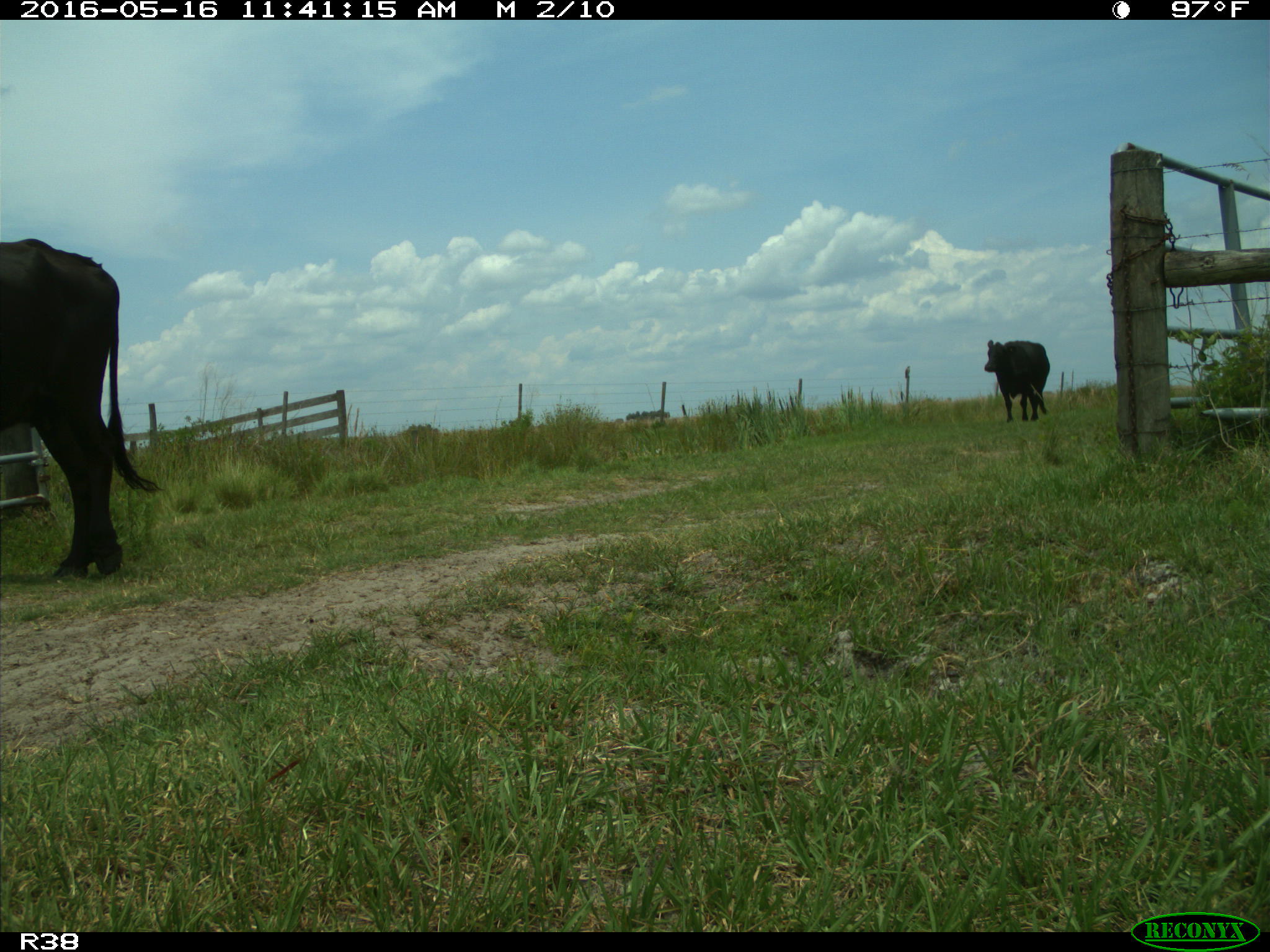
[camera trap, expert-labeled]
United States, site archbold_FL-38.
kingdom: Animalia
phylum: Chordata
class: Mammalia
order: Artiodactyla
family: Bovidae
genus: Bos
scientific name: Bos taurus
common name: domestic cow